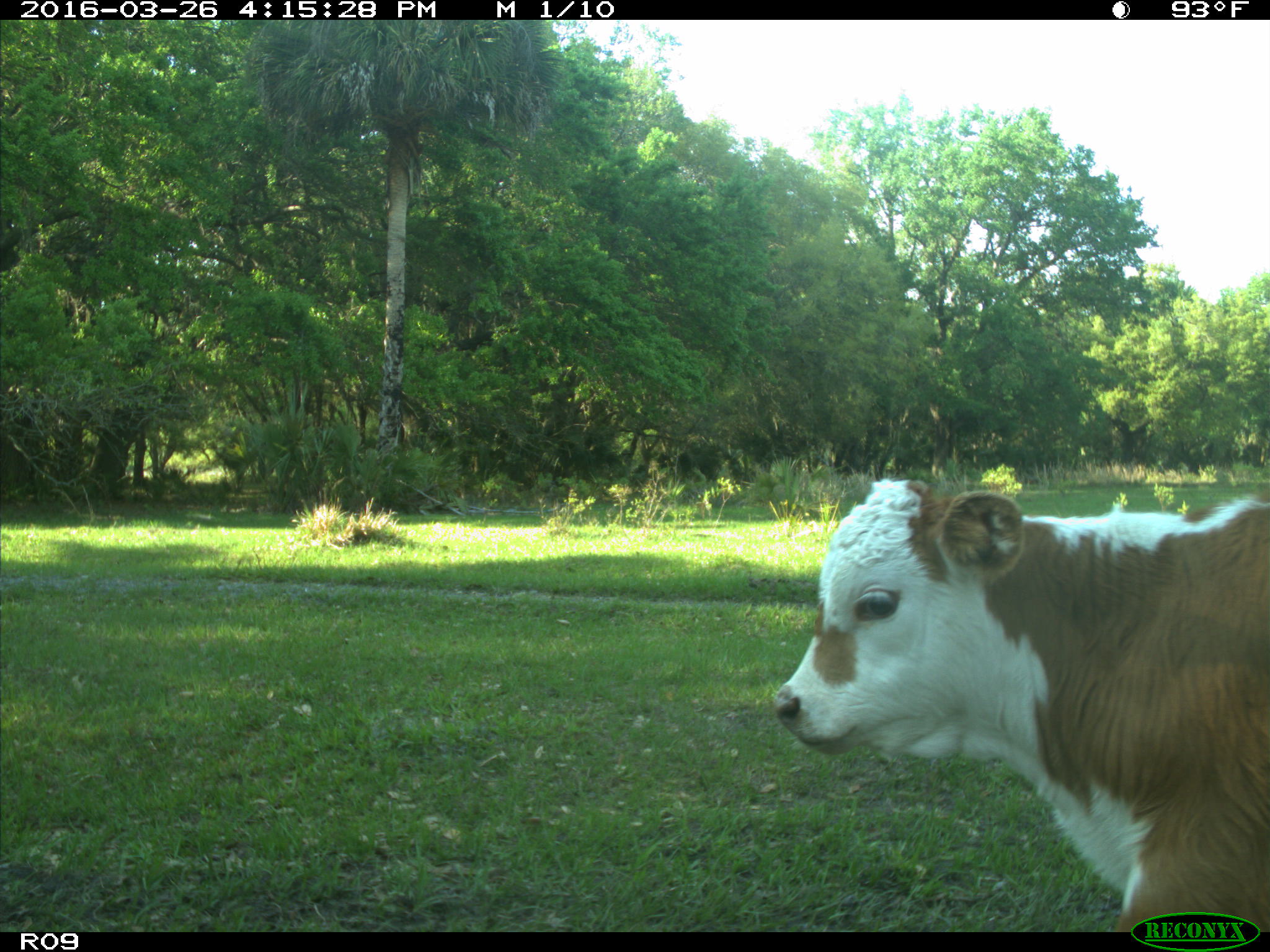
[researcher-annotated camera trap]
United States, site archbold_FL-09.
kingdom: Animalia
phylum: Chordata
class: Mammalia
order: Artiodactyla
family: Bovidae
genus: Bos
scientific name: Bos taurus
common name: domestic cow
Bos taurus (domestic cow).